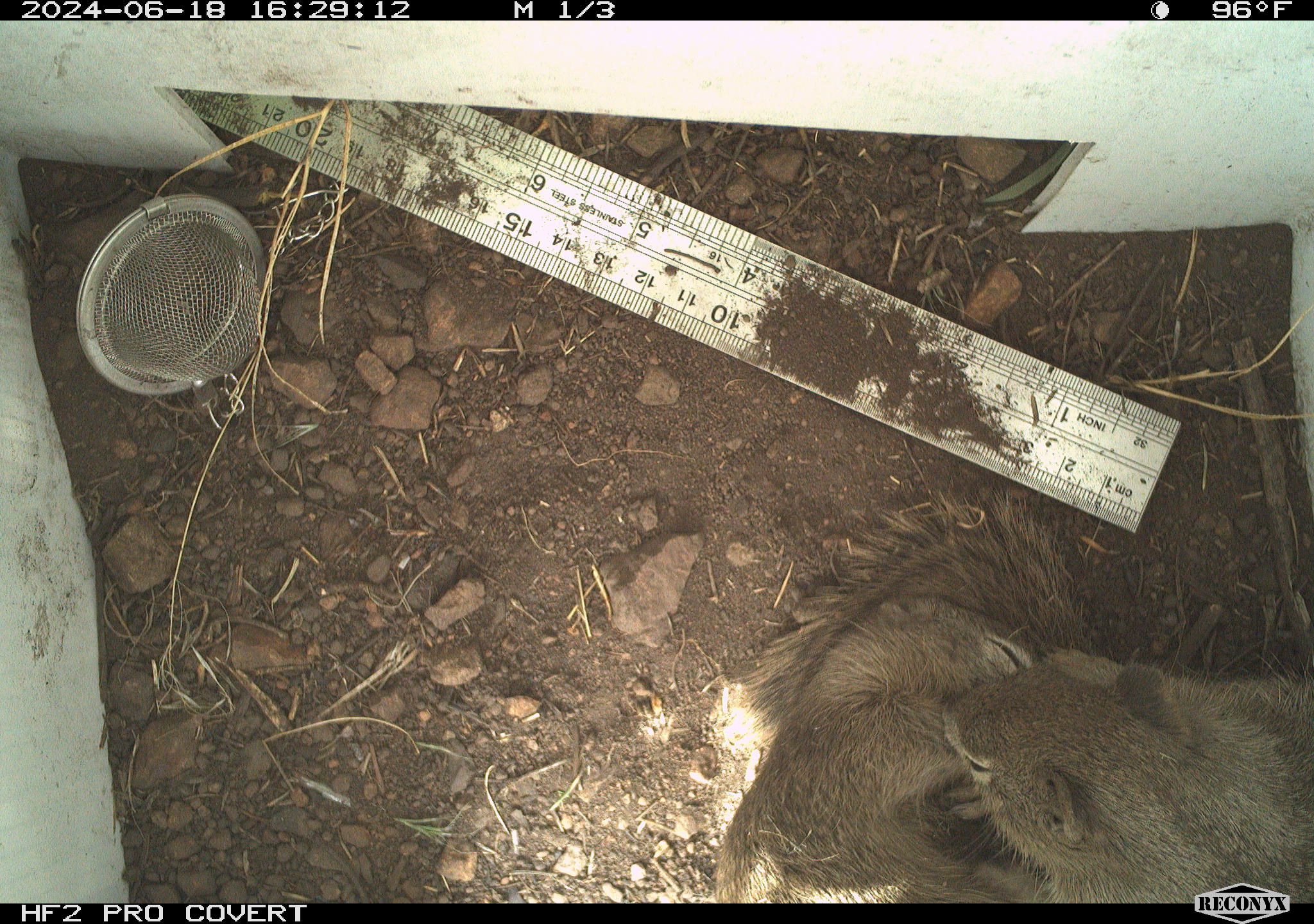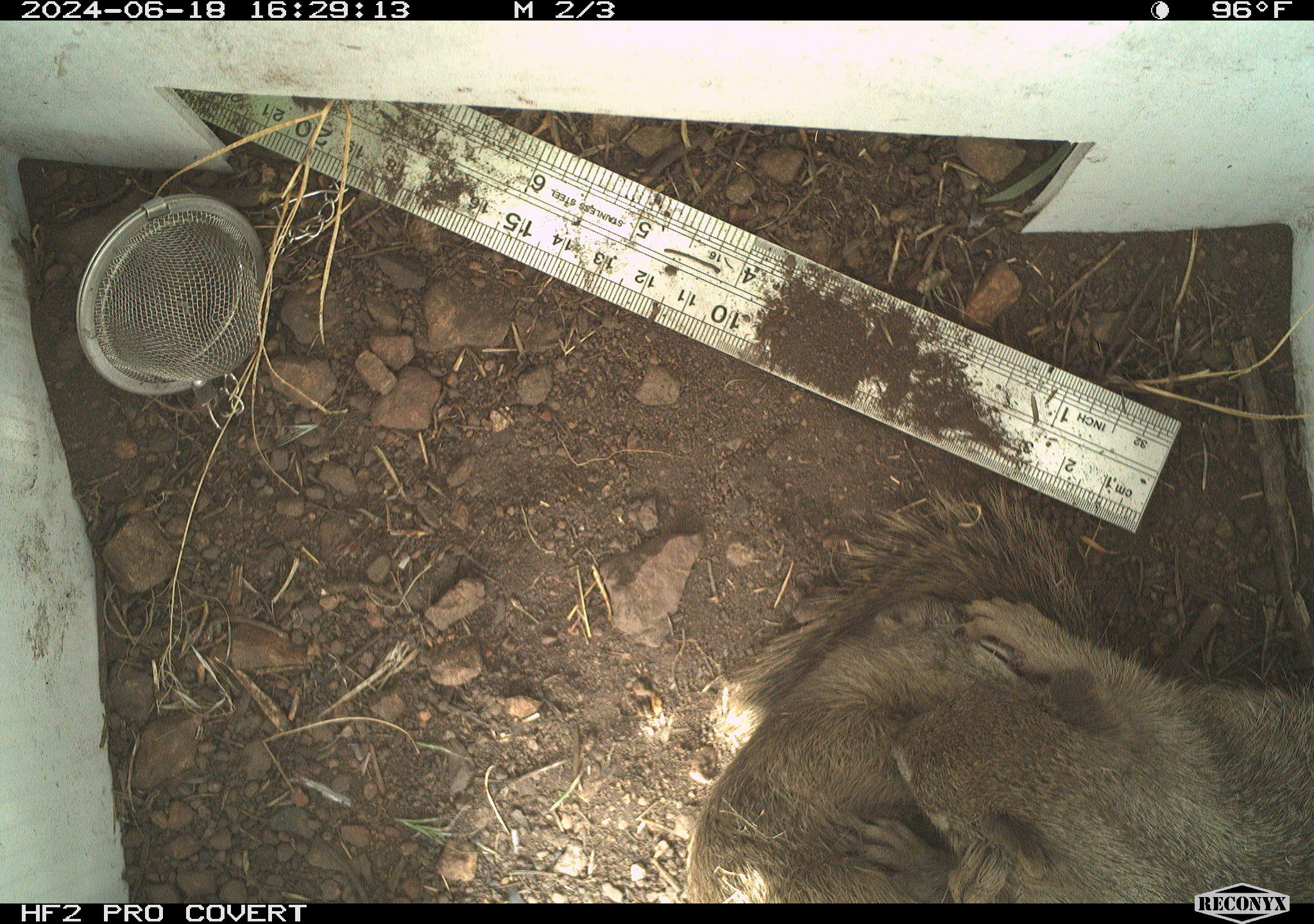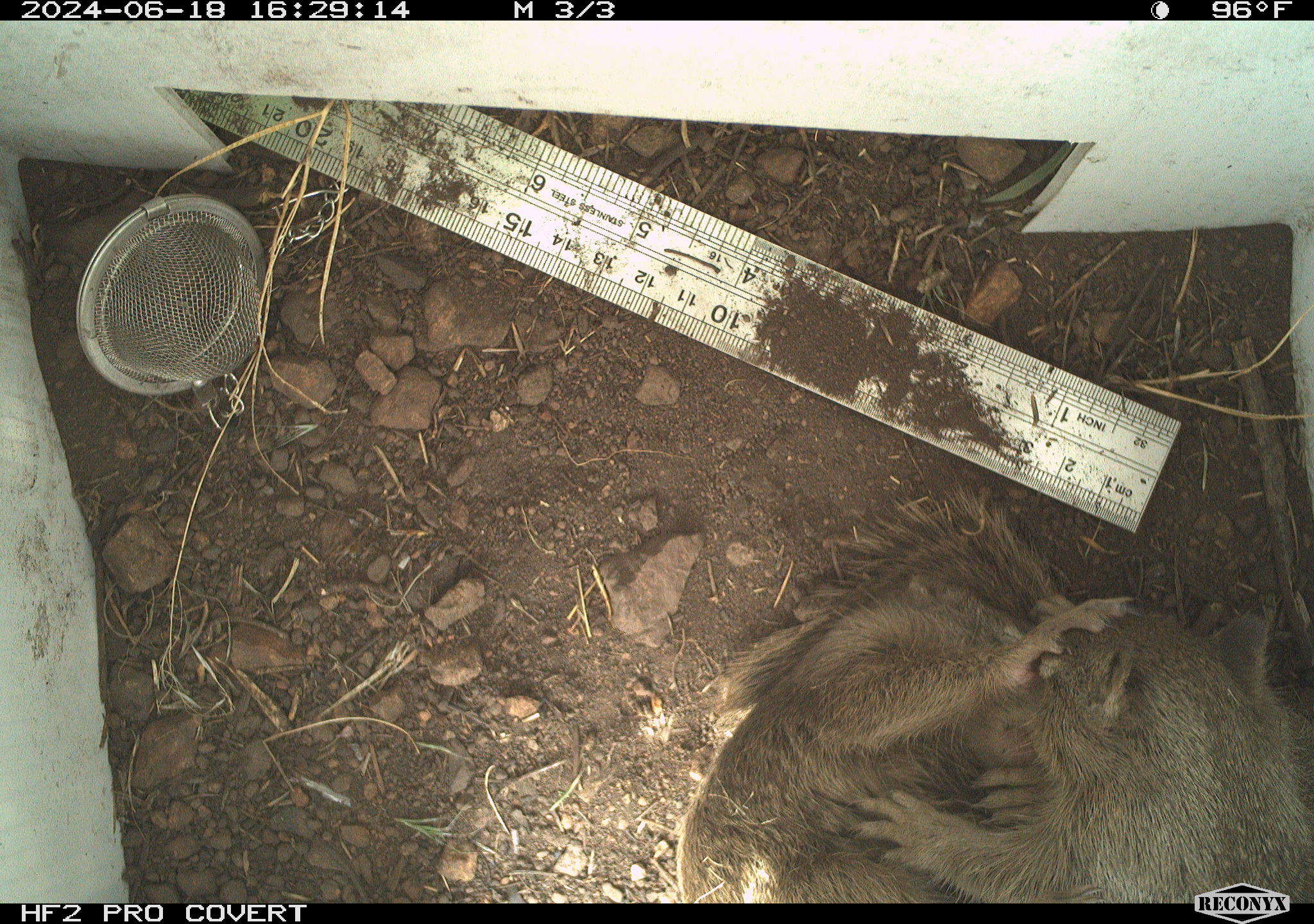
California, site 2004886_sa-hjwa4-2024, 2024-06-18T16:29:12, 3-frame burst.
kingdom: Animalia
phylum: Chordata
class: Mammalia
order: Rodentia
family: Sciuridae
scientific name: Sciuridae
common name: squirrels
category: sciuridae family